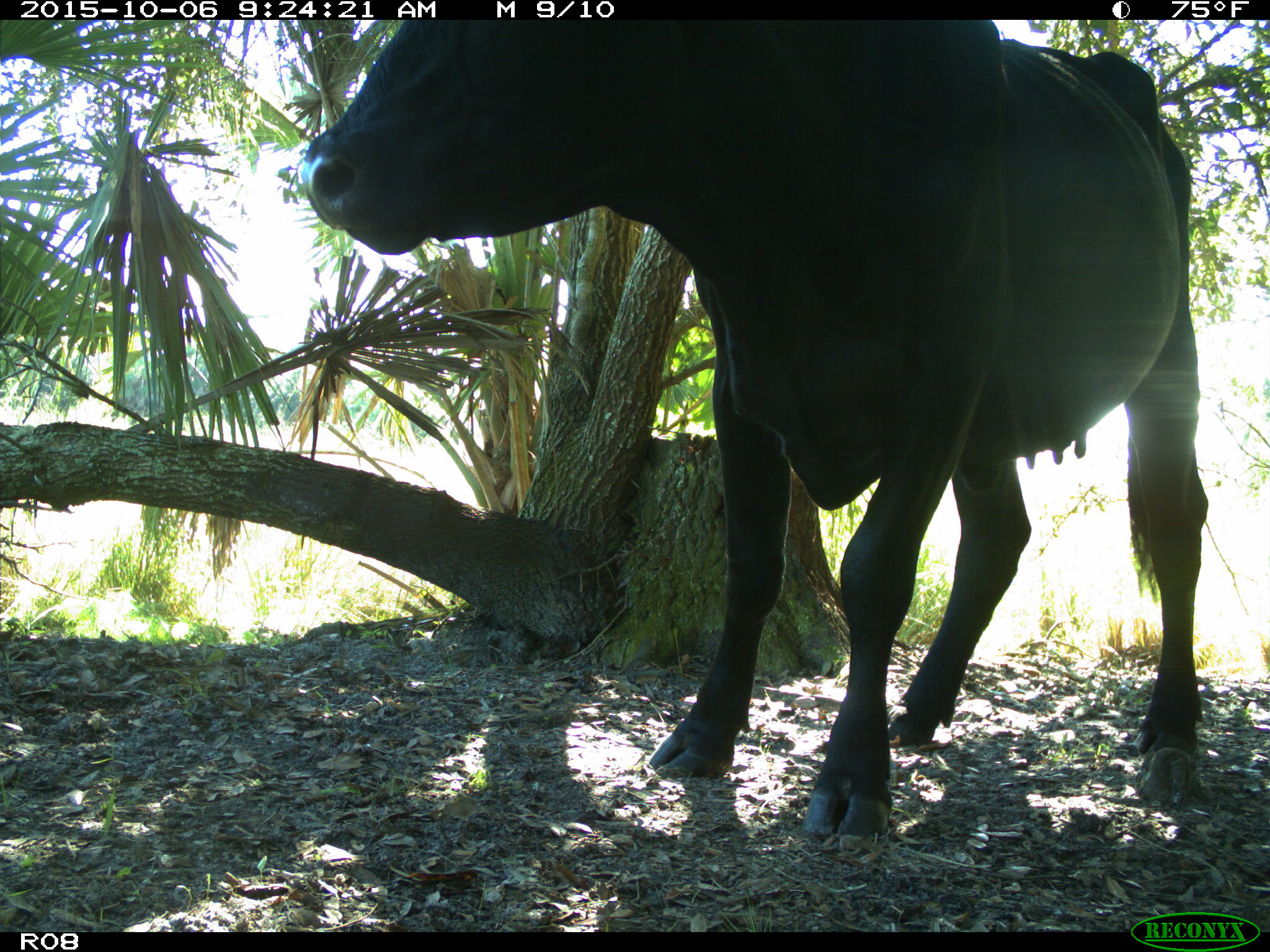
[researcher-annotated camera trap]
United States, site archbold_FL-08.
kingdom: Animalia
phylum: Chordata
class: Mammalia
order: Artiodactyla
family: Bovidae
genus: Bos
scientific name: Bos taurus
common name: domestic cow